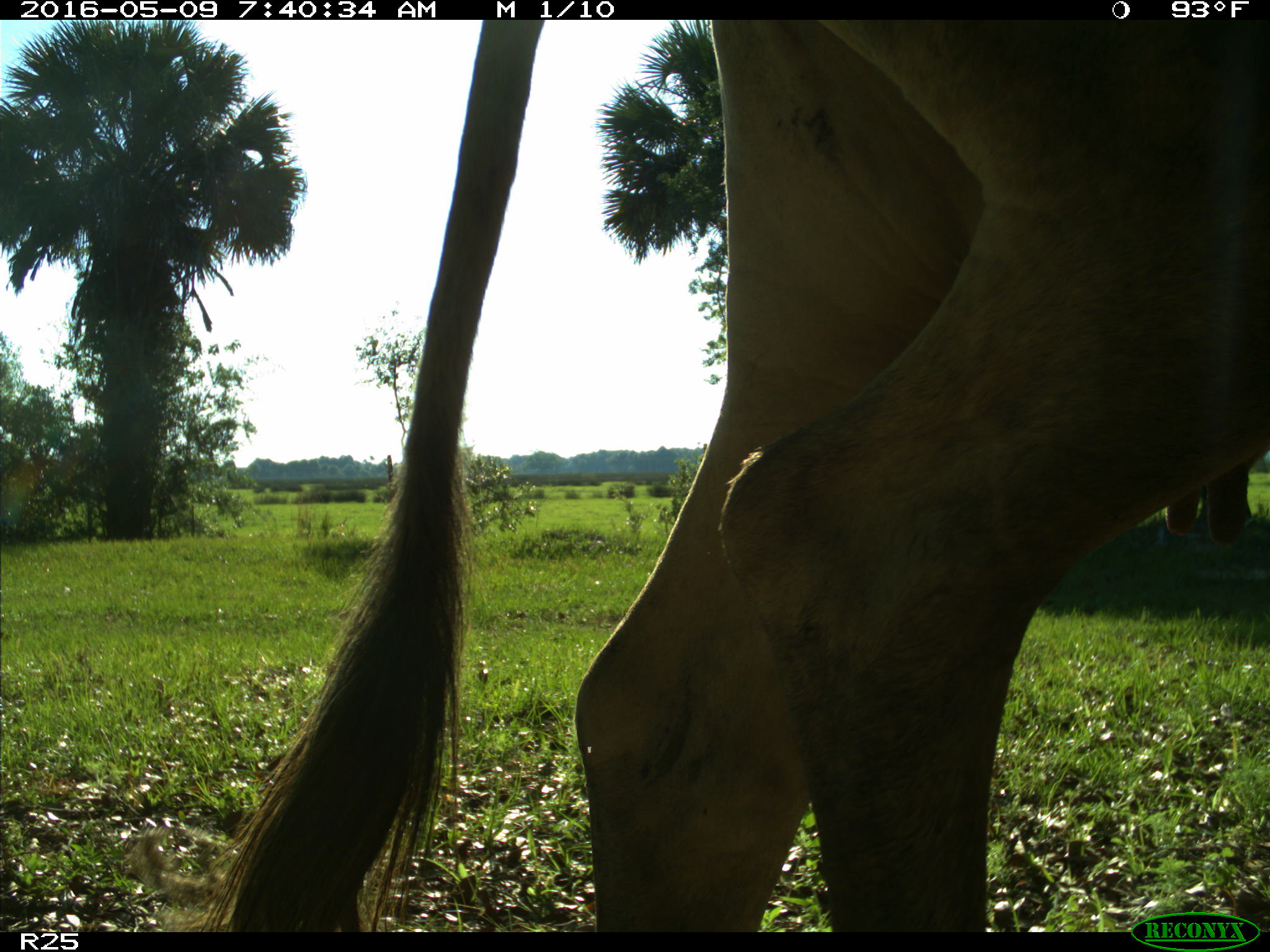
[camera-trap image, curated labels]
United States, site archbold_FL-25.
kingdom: Animalia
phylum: Chordata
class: Mammalia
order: Artiodactyla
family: Bovidae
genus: Bos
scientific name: Bos taurus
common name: domestic cow